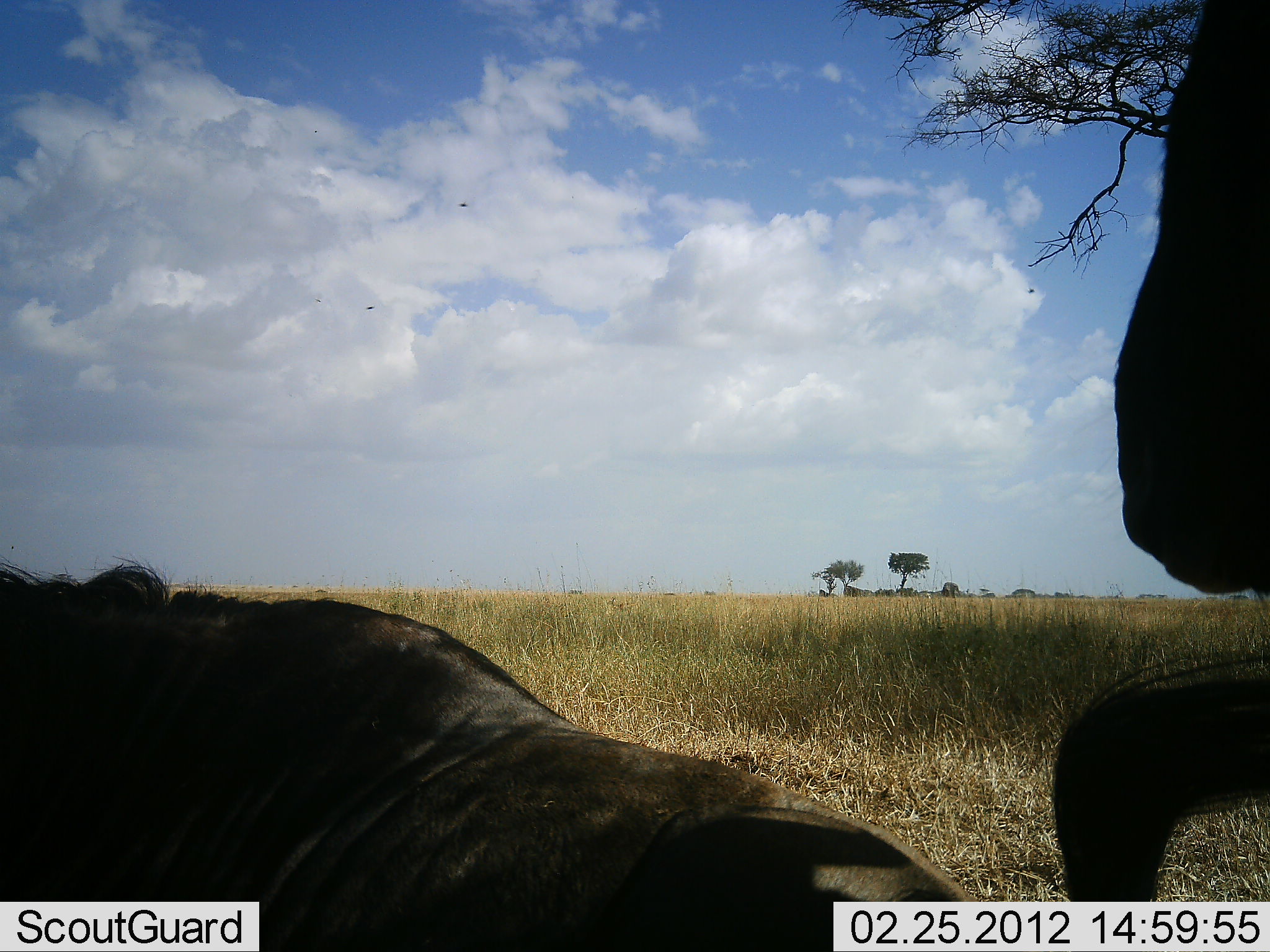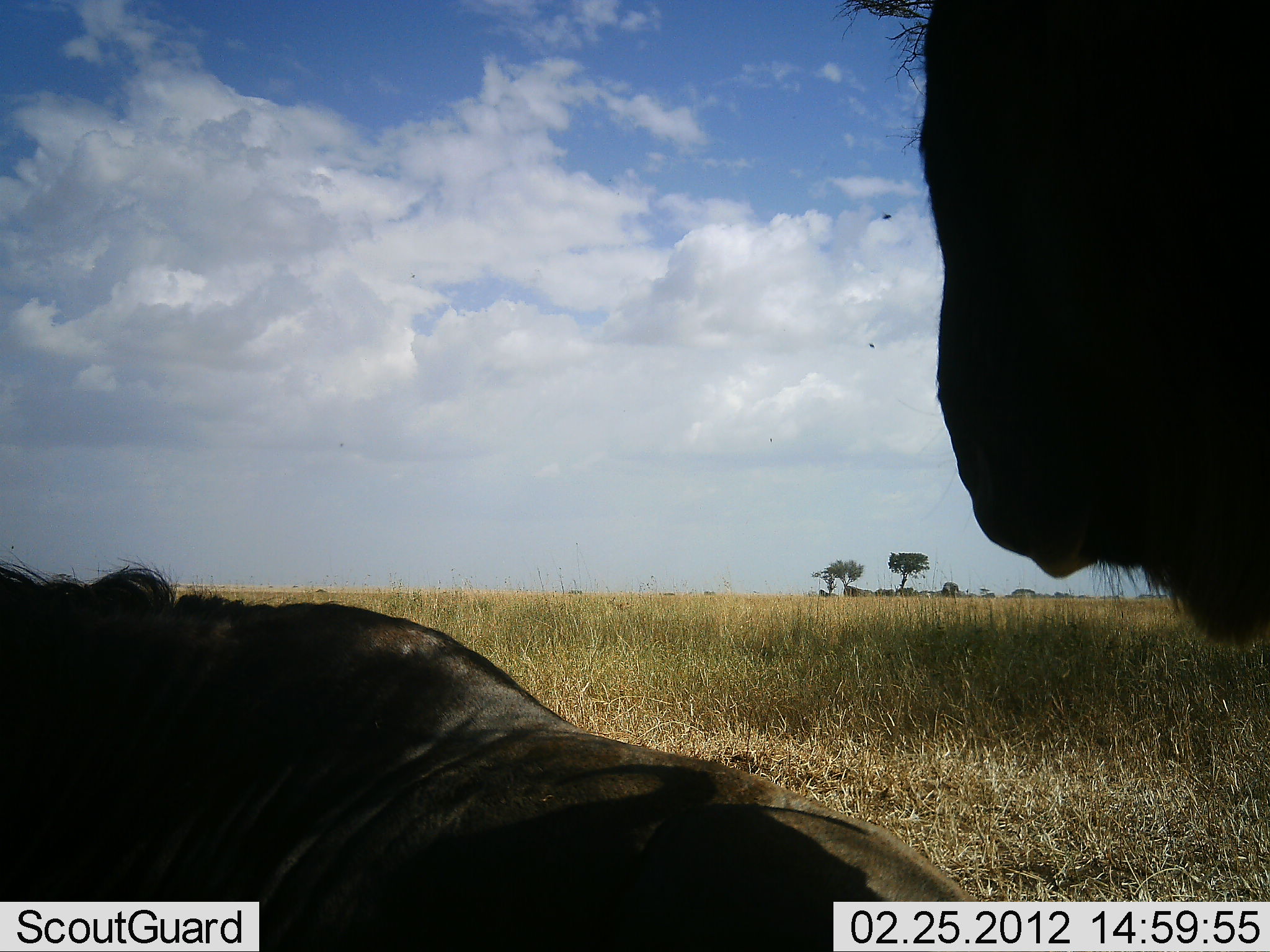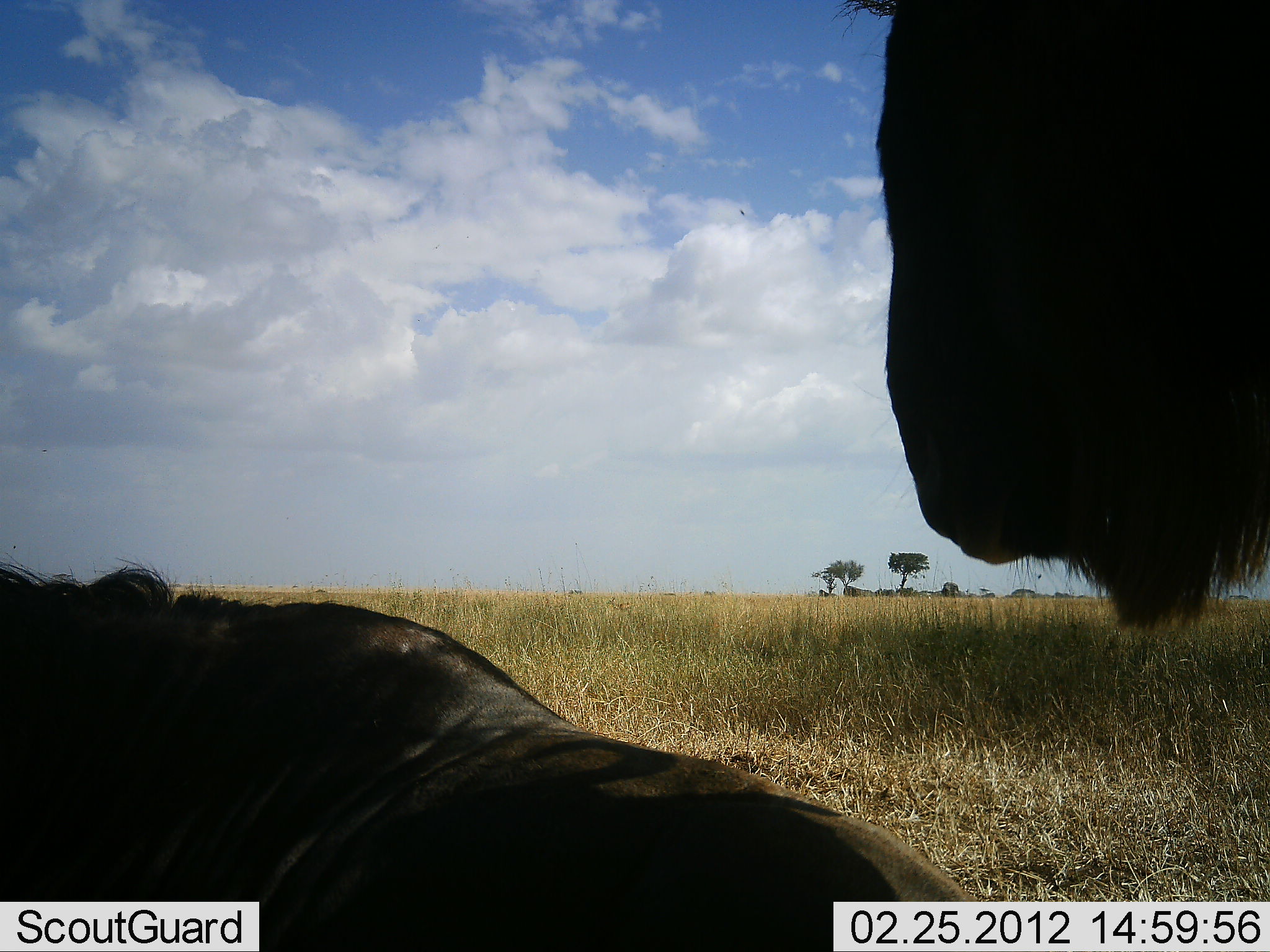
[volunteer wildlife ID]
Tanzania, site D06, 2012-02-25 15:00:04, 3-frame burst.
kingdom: Animalia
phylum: Chordata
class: Mammalia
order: Artiodactyla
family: Bovidae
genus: Connochaetes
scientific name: Connochaetes taurinus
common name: blue wildebeest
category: wildebeest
Wildebeest (blue wildebeest) (Connochaetes taurinus), count 2. Behavior (volunteer vote fractions): standing 65%, resting 87%, moving 13%, interacting 0%. Young present (vote fraction): 0%. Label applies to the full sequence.